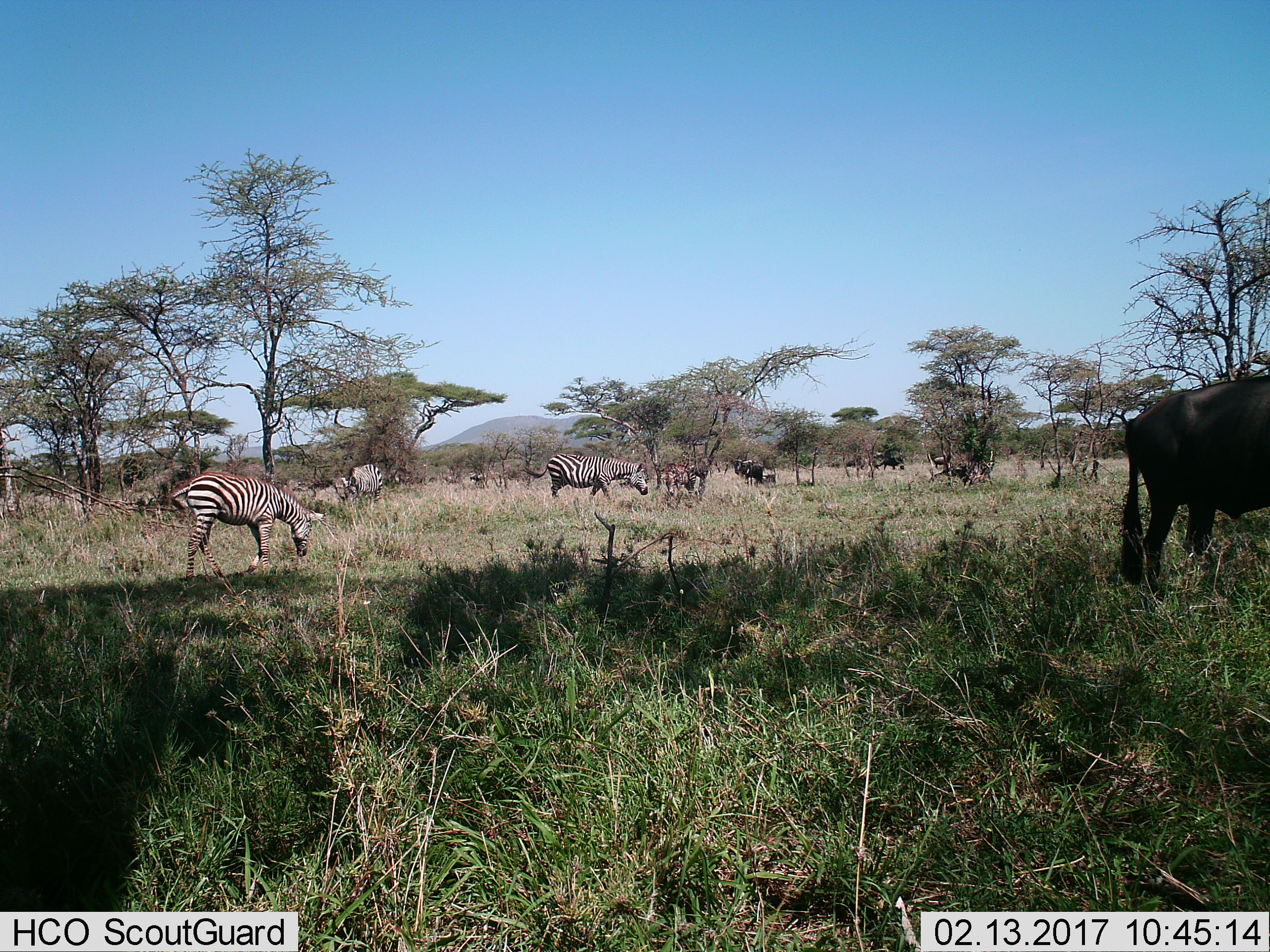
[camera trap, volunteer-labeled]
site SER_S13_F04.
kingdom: Animalia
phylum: Chordata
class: Mammalia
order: Artiodactyla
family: Bovidae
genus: Connochaetes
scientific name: Connochaetes taurinus taurinus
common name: blue wildebeest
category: wildebeestblue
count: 5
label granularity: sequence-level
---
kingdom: Animalia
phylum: Chordata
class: Mammalia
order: Perissodactyla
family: Equidae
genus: Equus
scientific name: Equus quagga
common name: plains zebra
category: zebraplains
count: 5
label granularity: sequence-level